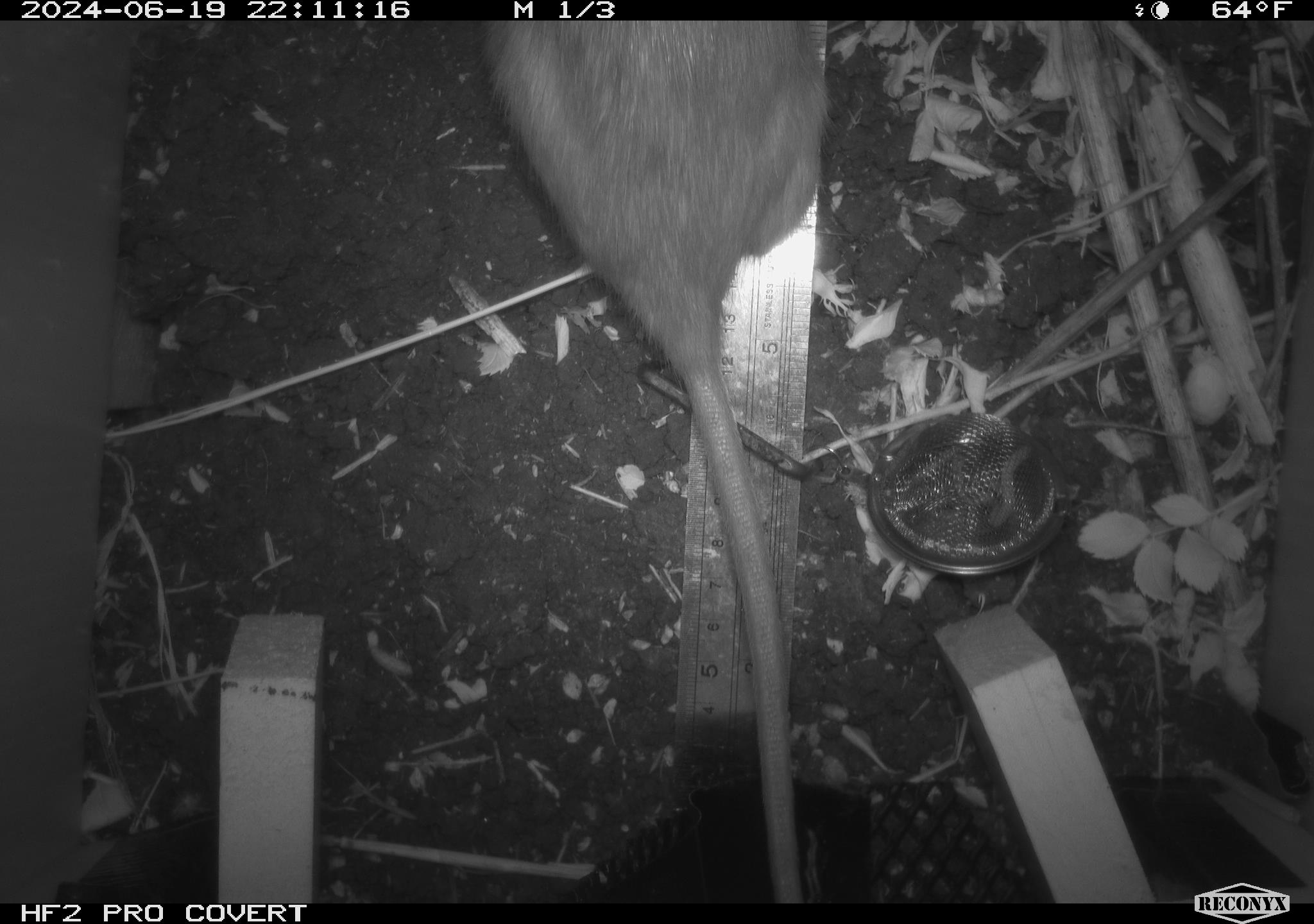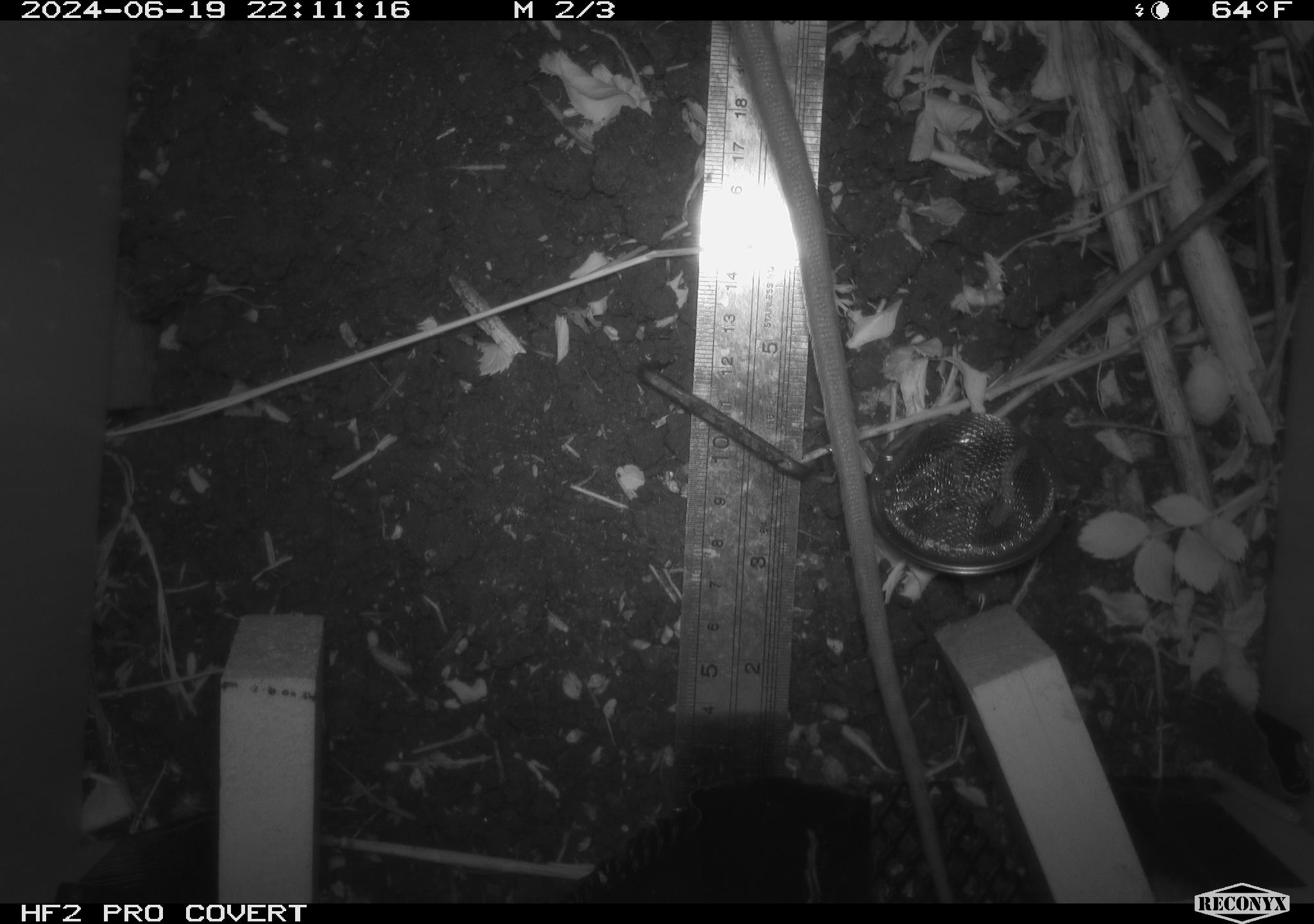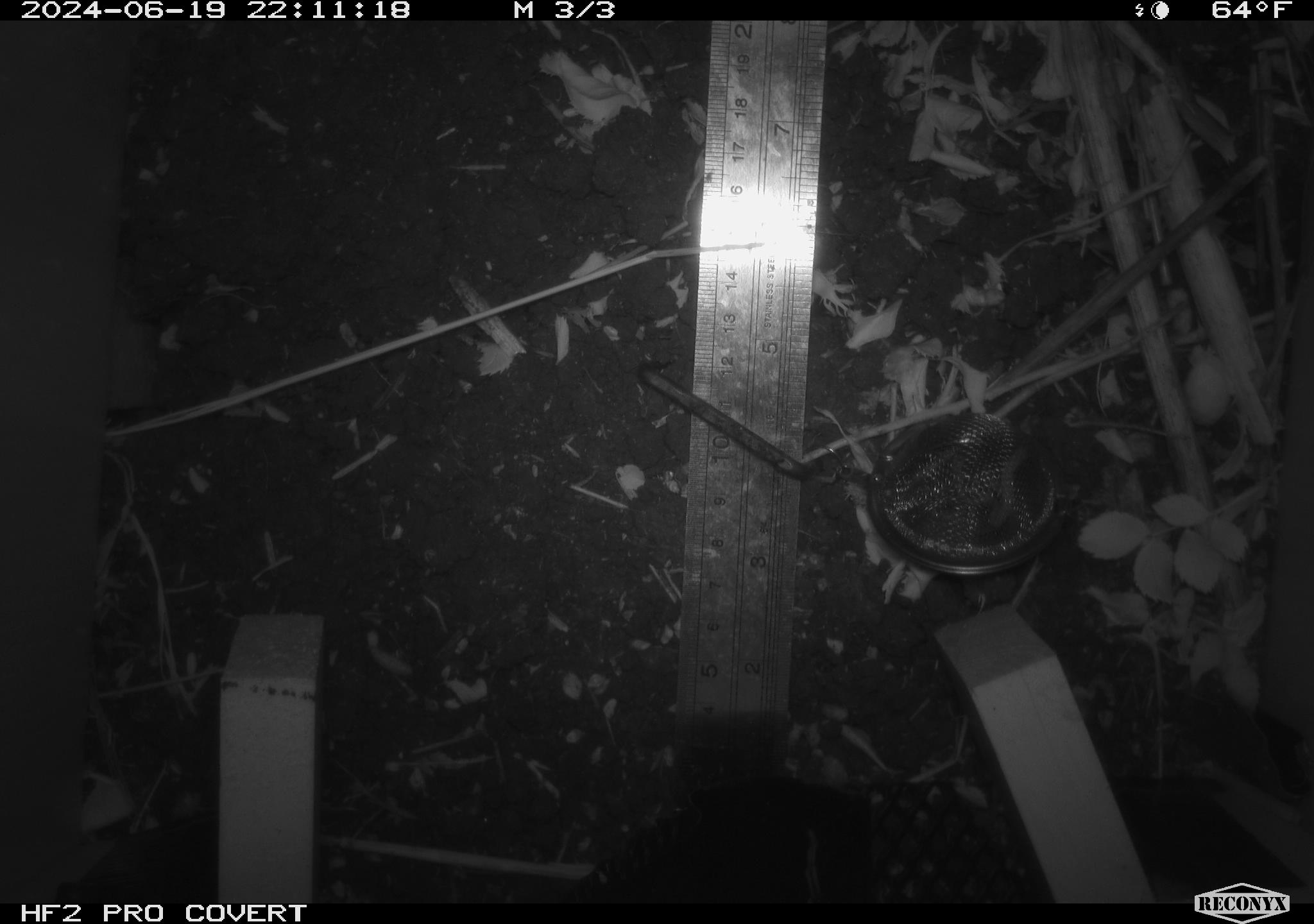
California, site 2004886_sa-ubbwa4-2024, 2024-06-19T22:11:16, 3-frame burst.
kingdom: Animalia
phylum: Chordata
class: Mammalia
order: Rodentia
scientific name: Rodentia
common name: woodrat or rat or mouse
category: woodrat or rat or mouse species